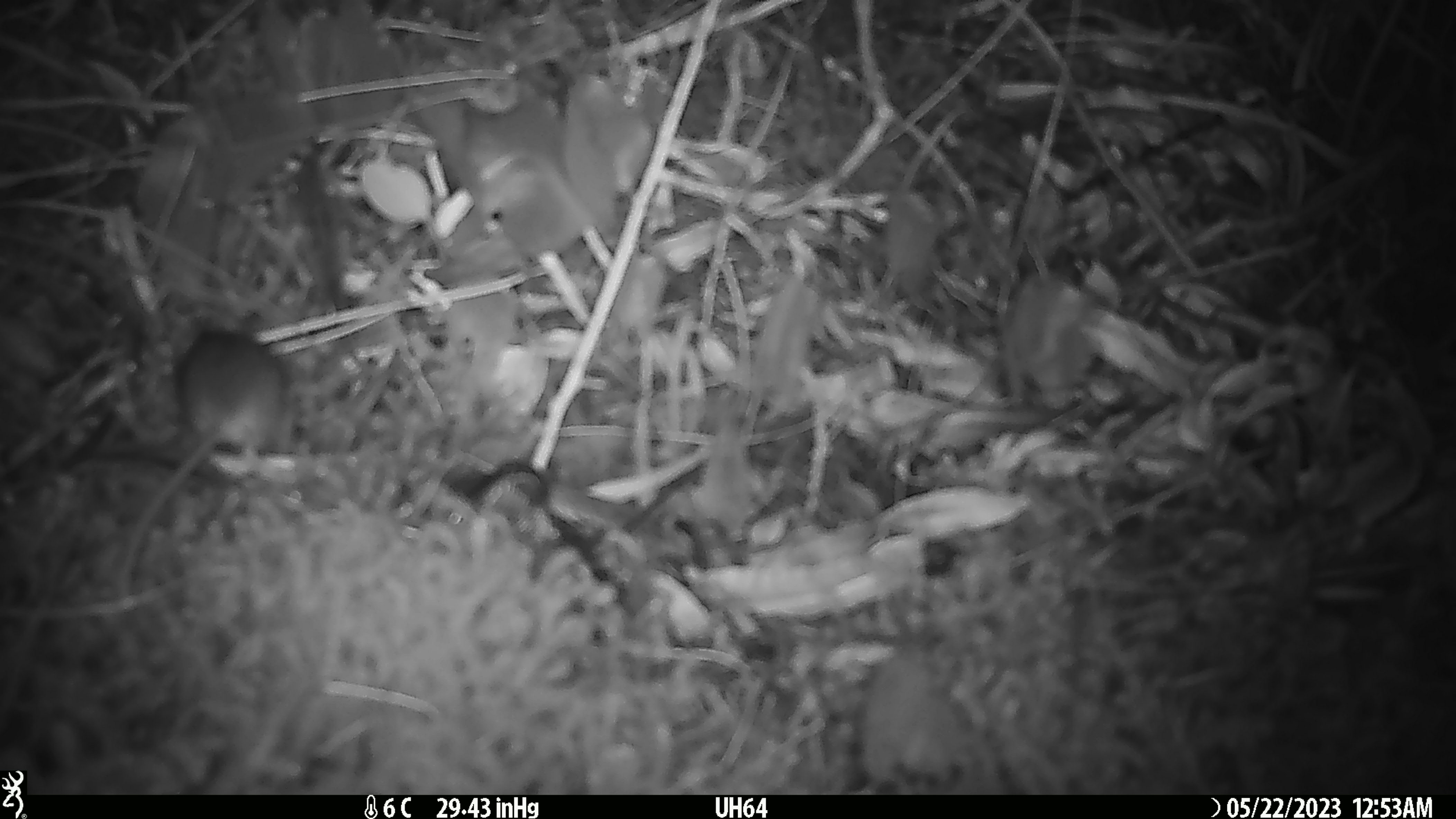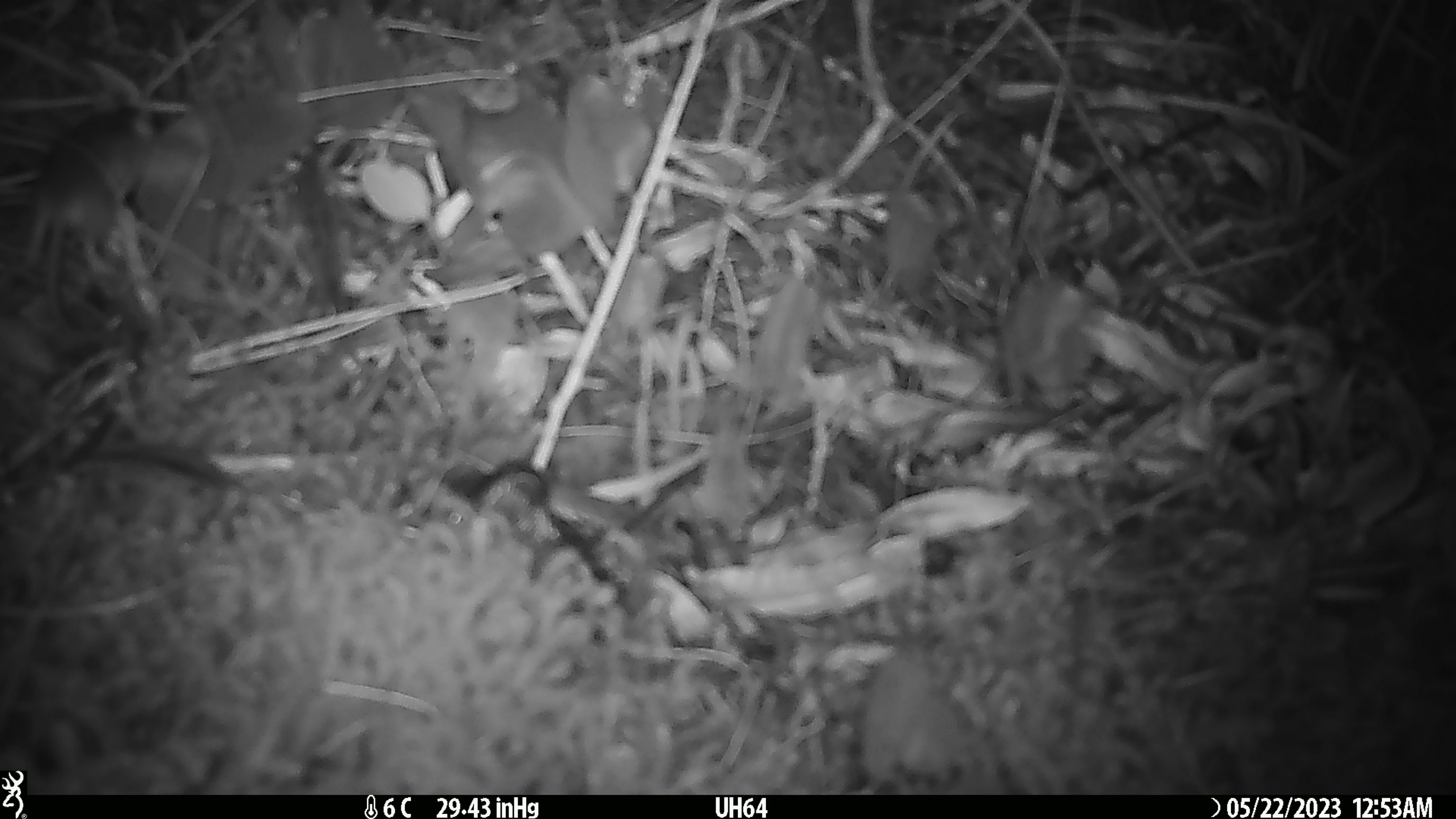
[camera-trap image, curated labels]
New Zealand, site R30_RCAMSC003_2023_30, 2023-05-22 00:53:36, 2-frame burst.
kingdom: Animalia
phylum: Chordata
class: Mammalia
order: Rodentia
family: Muridae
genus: Mus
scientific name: Mus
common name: mouse